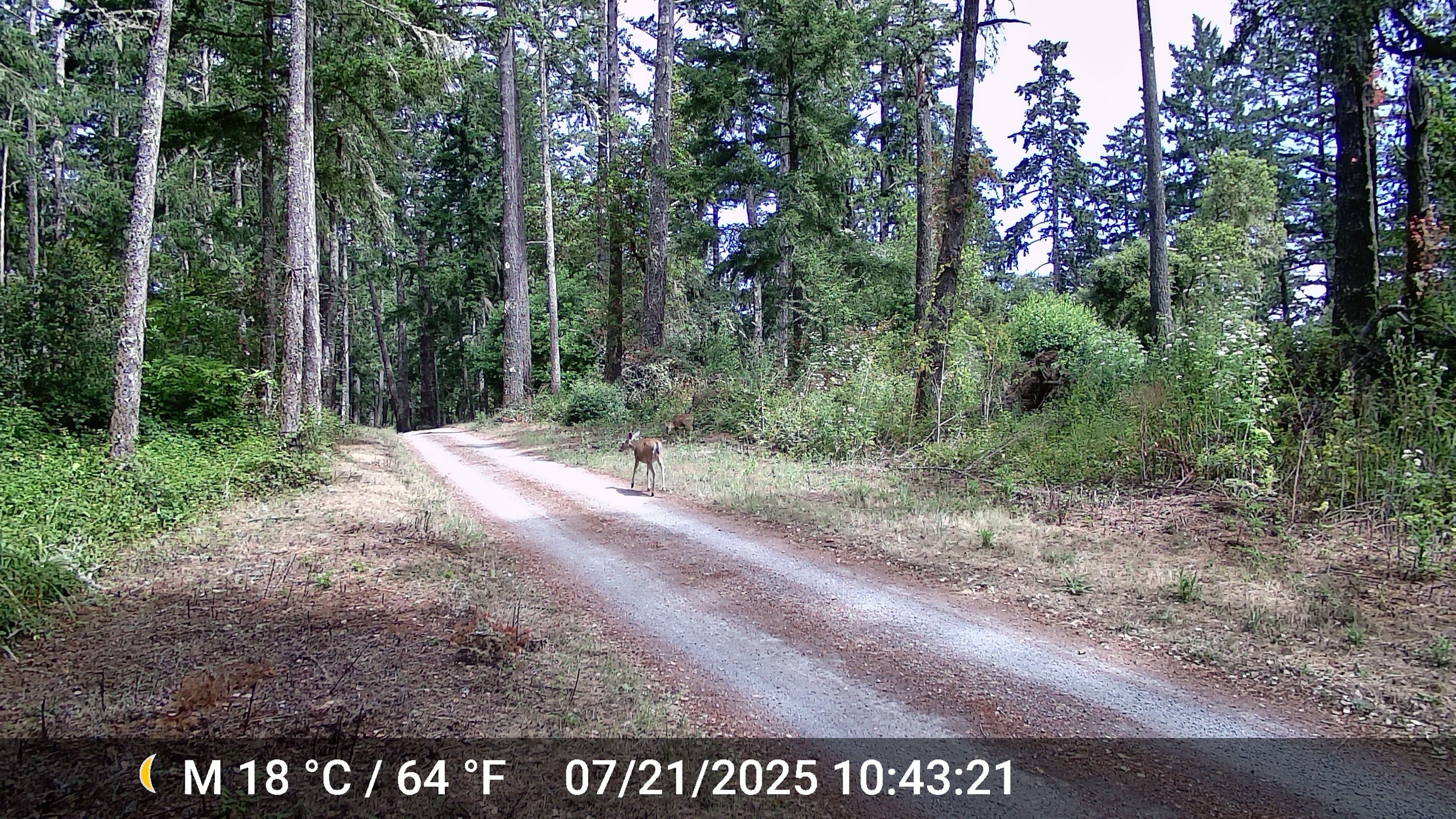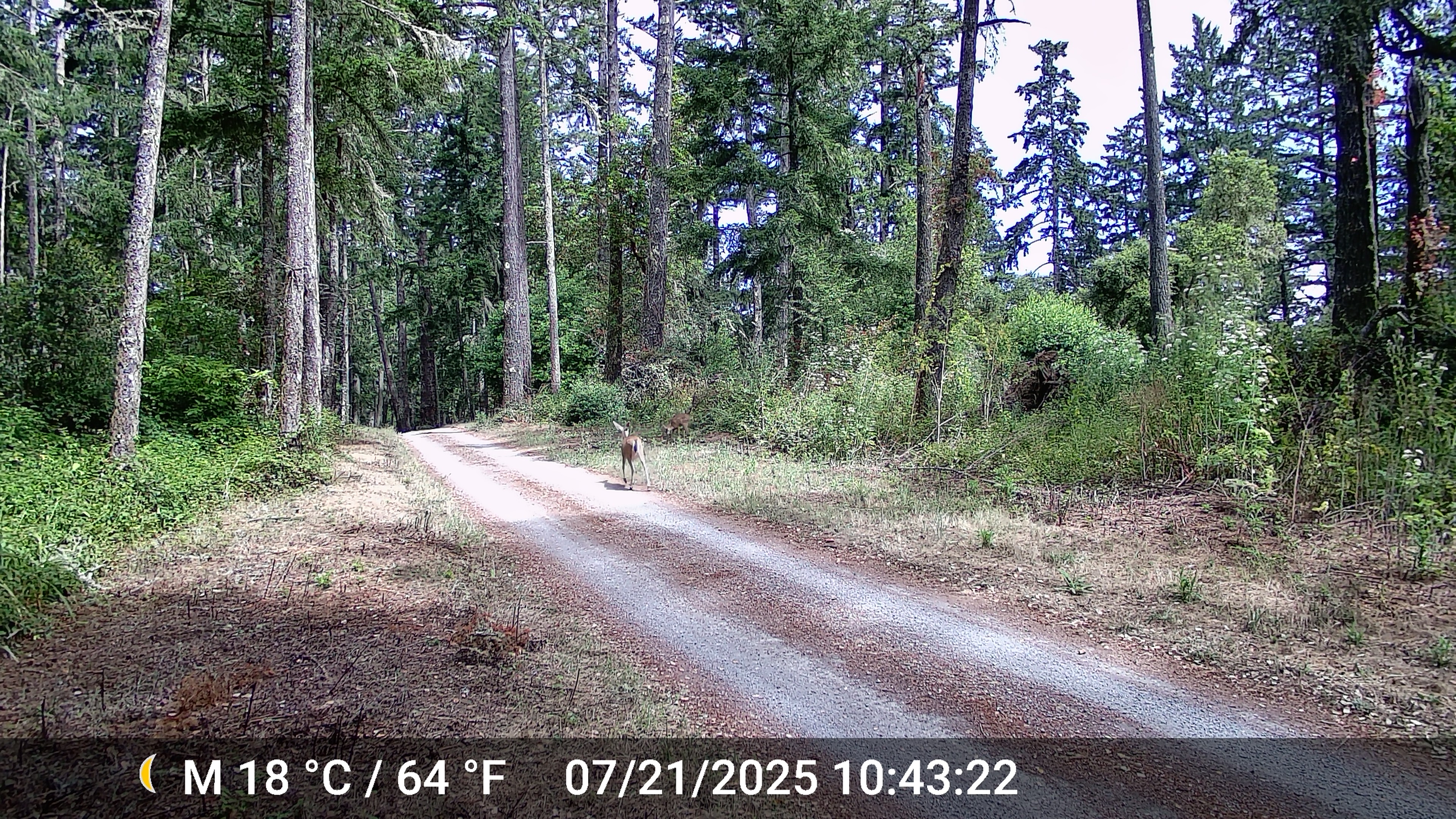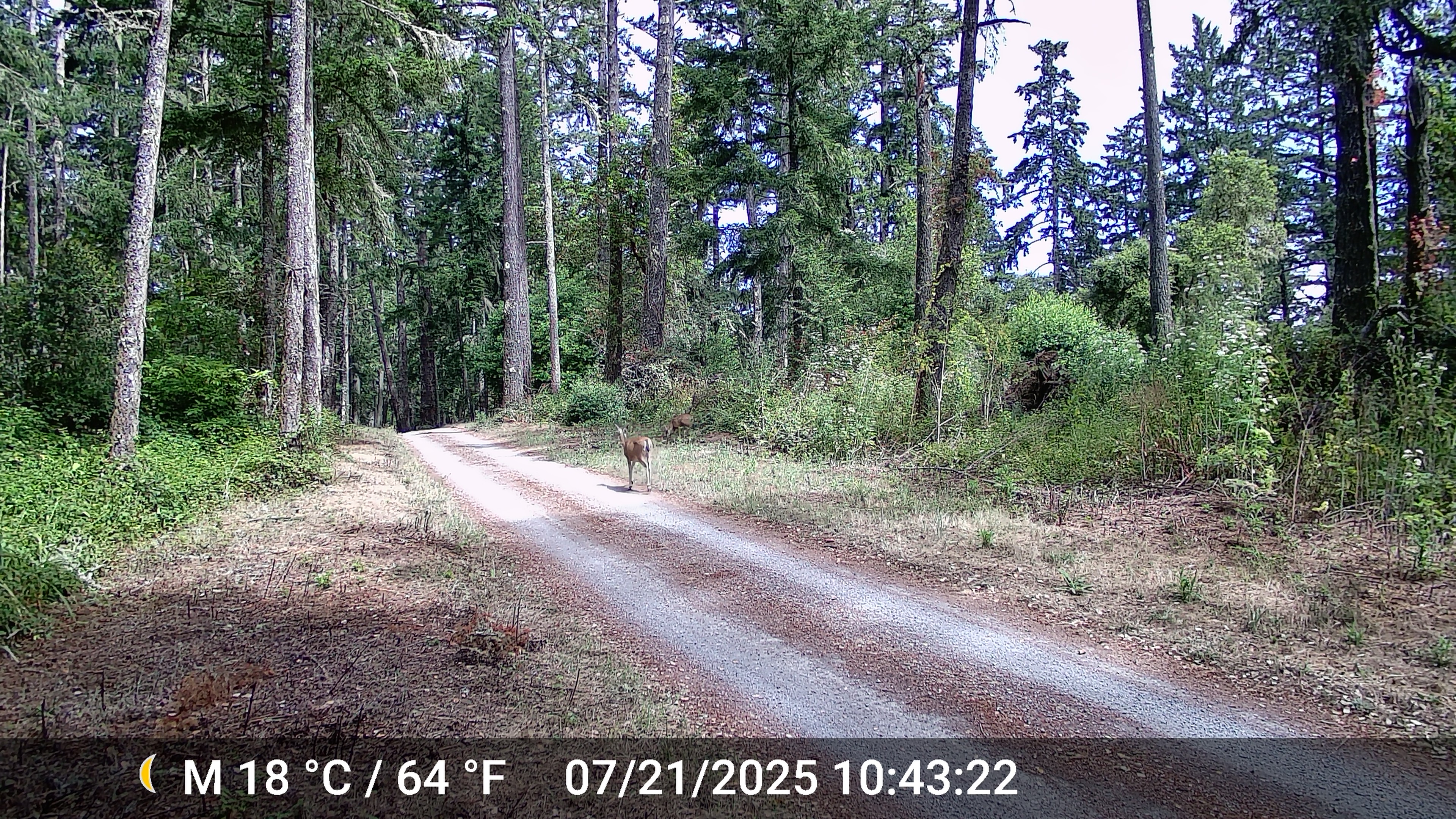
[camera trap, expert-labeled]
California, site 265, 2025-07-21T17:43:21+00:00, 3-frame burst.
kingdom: Animalia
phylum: Chordata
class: Mammalia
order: Artiodactyla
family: Cervidae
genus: Odocoileus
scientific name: Odocoileus hemionus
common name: mule deer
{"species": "mule deer (Odocoileus hemionus)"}